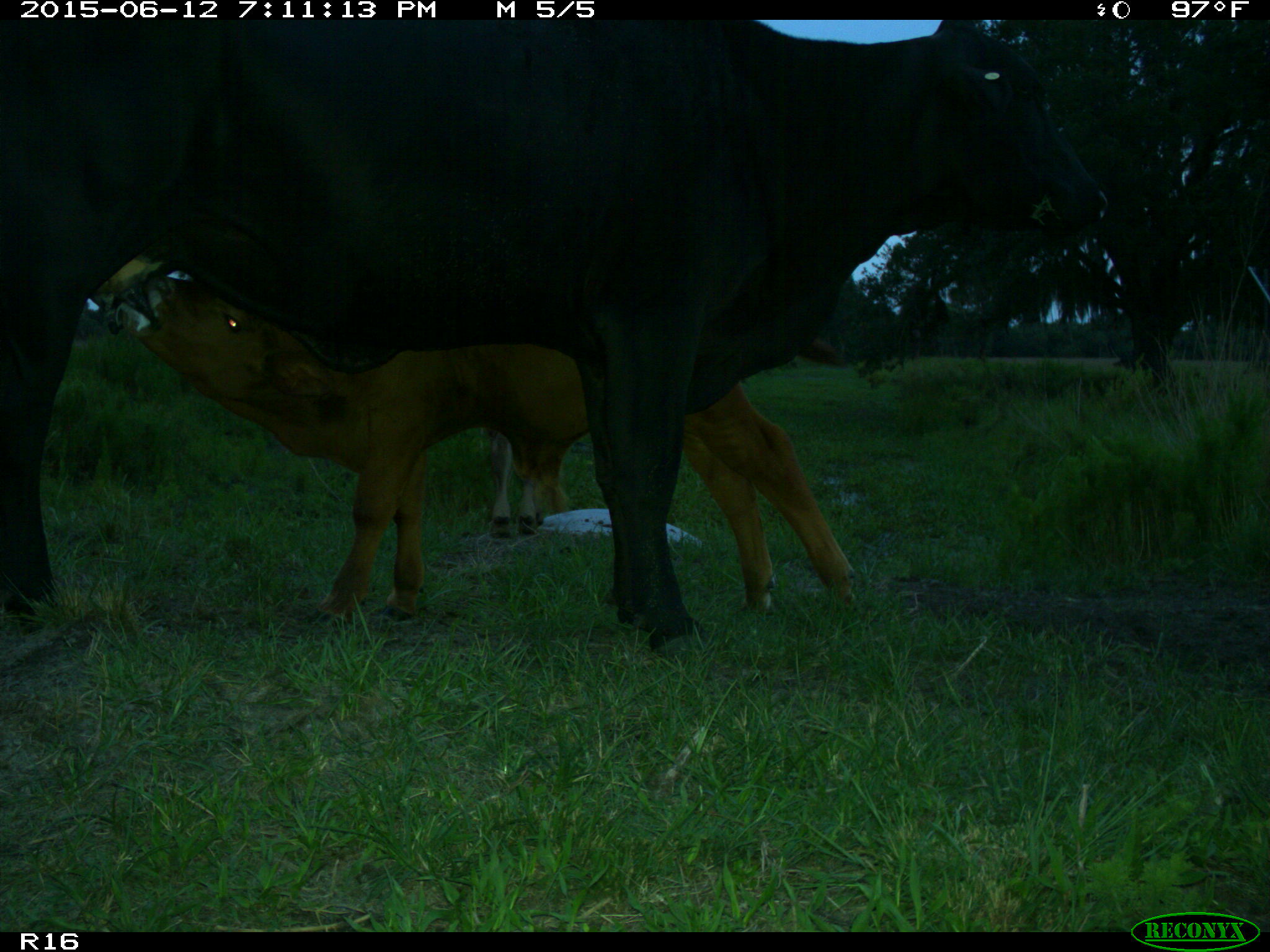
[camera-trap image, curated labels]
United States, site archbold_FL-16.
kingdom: Animalia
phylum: Chordata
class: Mammalia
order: Artiodactyla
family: Bovidae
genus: Bos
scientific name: Bos taurus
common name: domestic cow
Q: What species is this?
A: Bos taurus (domestic cow).